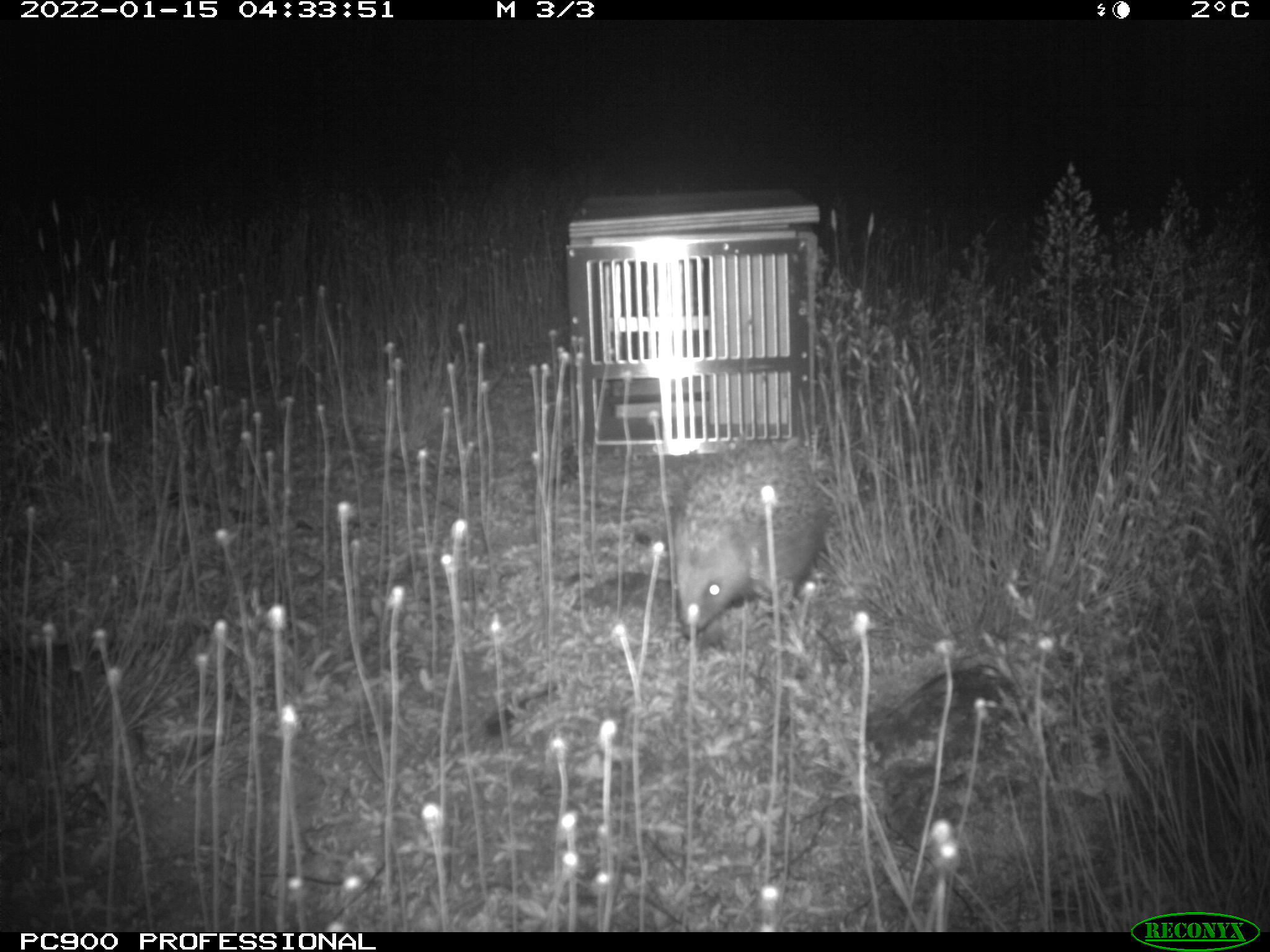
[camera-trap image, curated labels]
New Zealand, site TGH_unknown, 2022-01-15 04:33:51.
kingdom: Animalia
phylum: Chordata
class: Mammalia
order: Eulipotyphla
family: Erinaceidae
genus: Erinaceus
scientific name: Erinaceus europaeus europaeus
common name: european hedgehog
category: hedgehog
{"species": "hedgehog (european hedgehog) (Erinaceus europaeus europaeus)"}